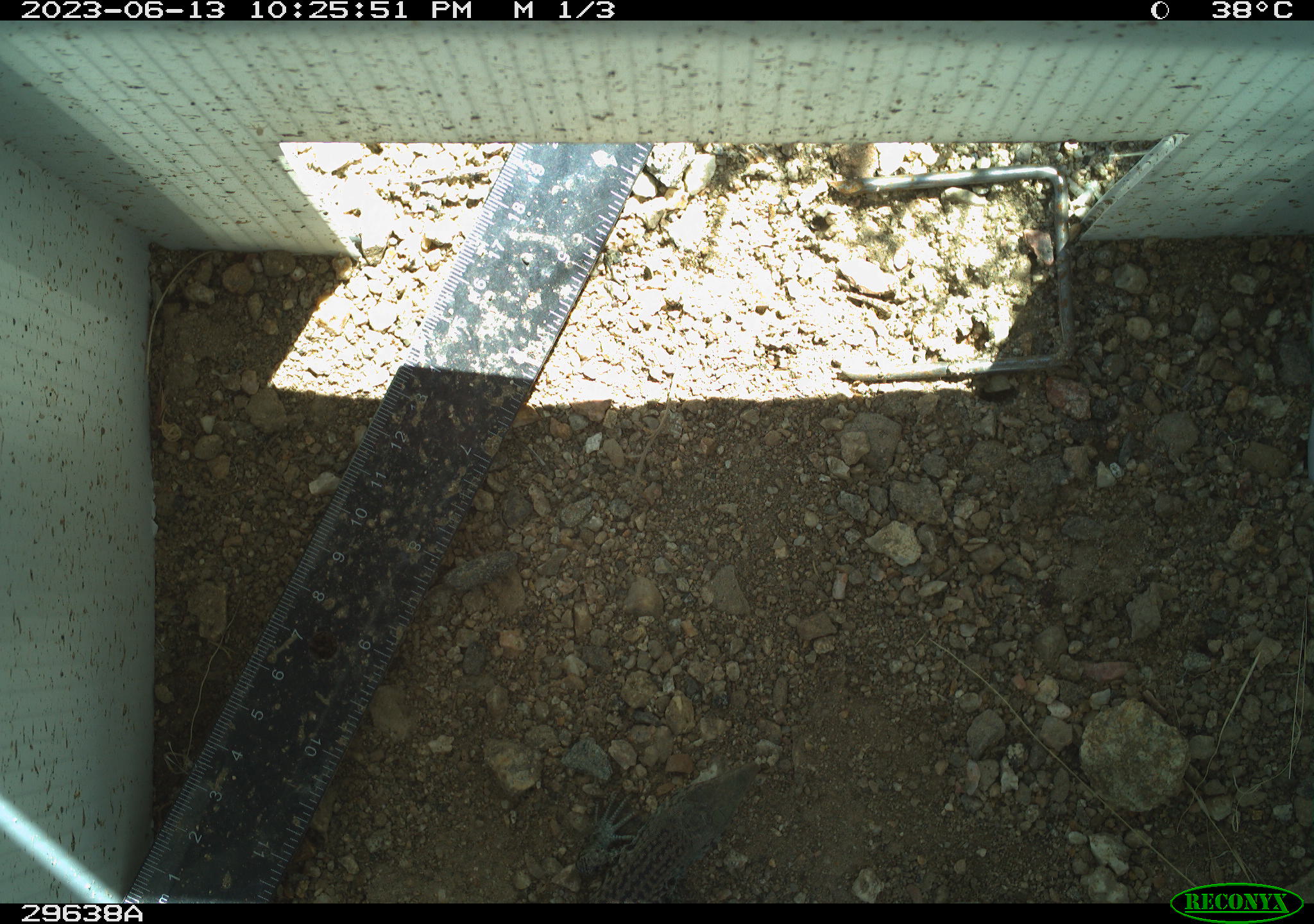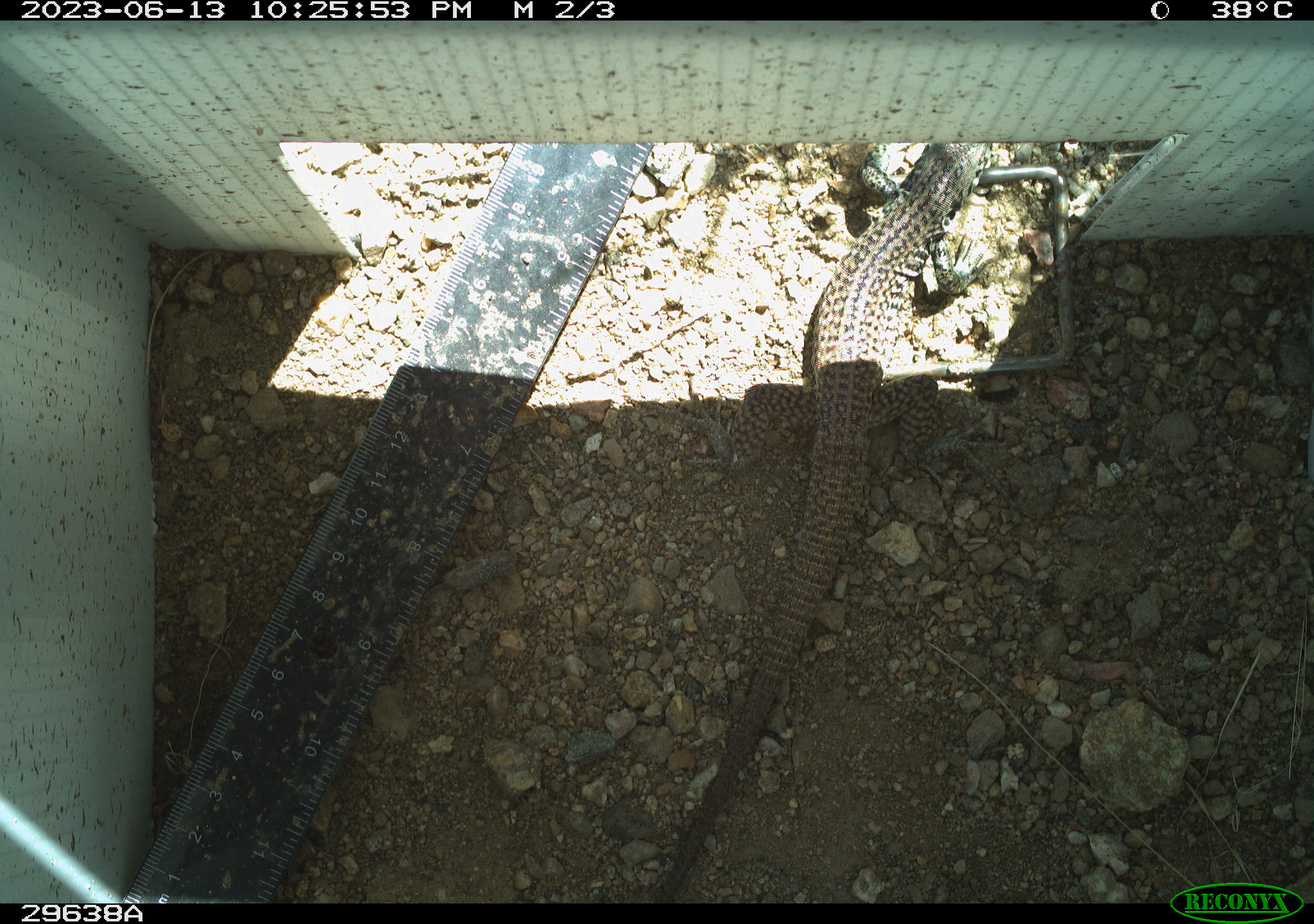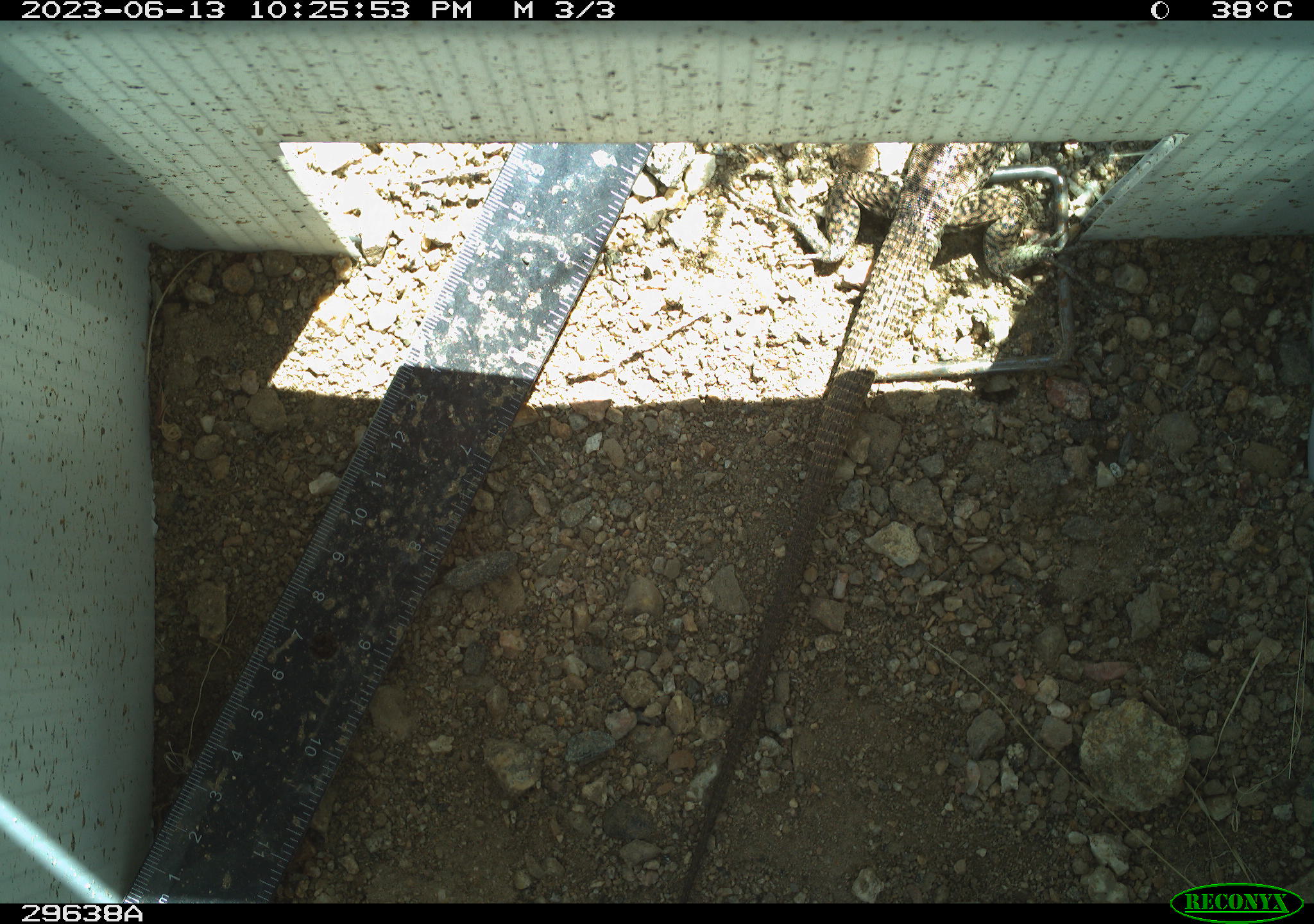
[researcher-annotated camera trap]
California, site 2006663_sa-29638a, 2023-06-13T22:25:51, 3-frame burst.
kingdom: Animalia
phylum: Chordata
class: Reptilia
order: Squamata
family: Teiidae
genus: Aspidoscelis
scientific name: Aspidoscelis tigris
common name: western whiptail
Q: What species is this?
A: Western whiptail (Aspidoscelis tigris).